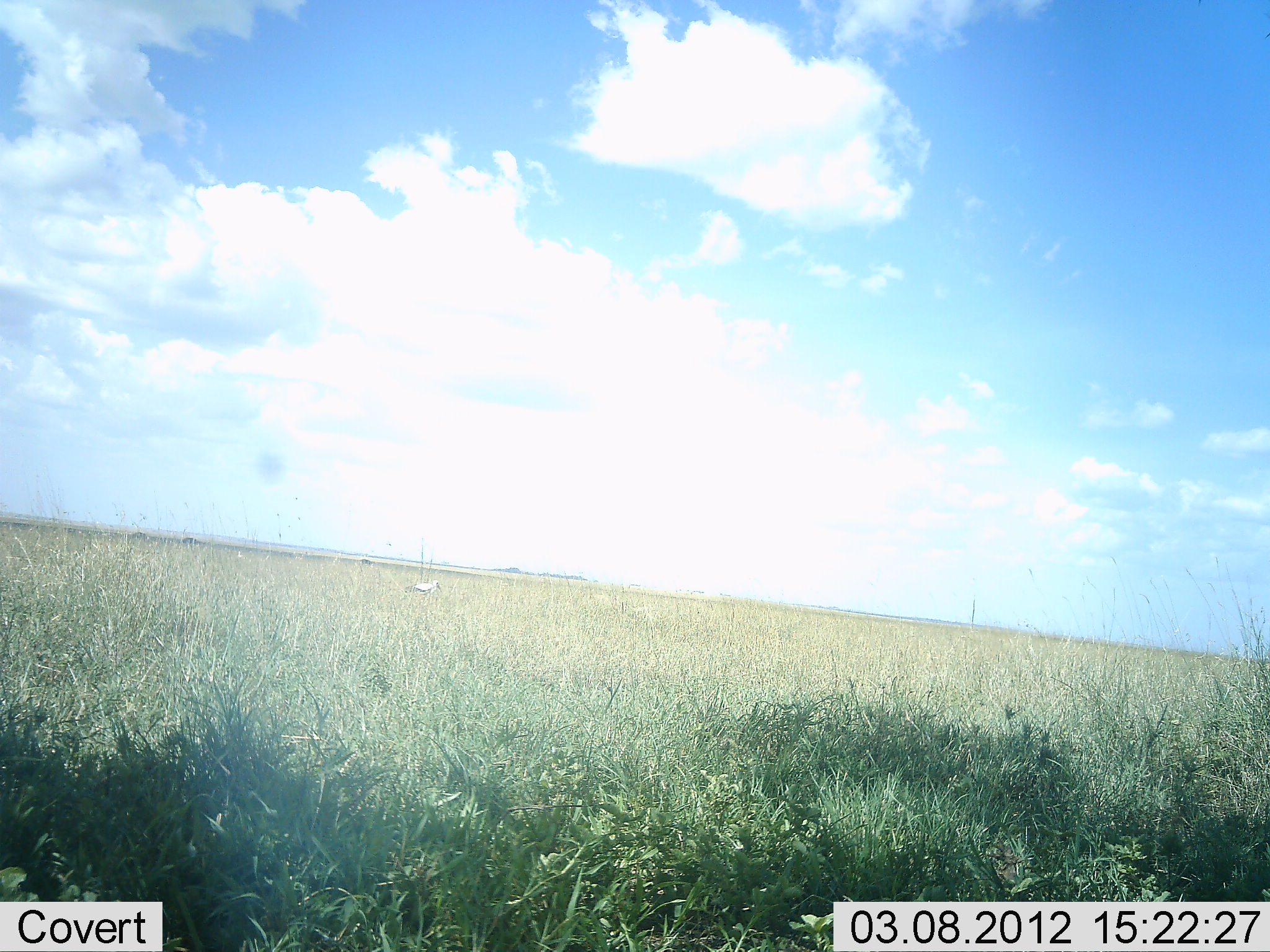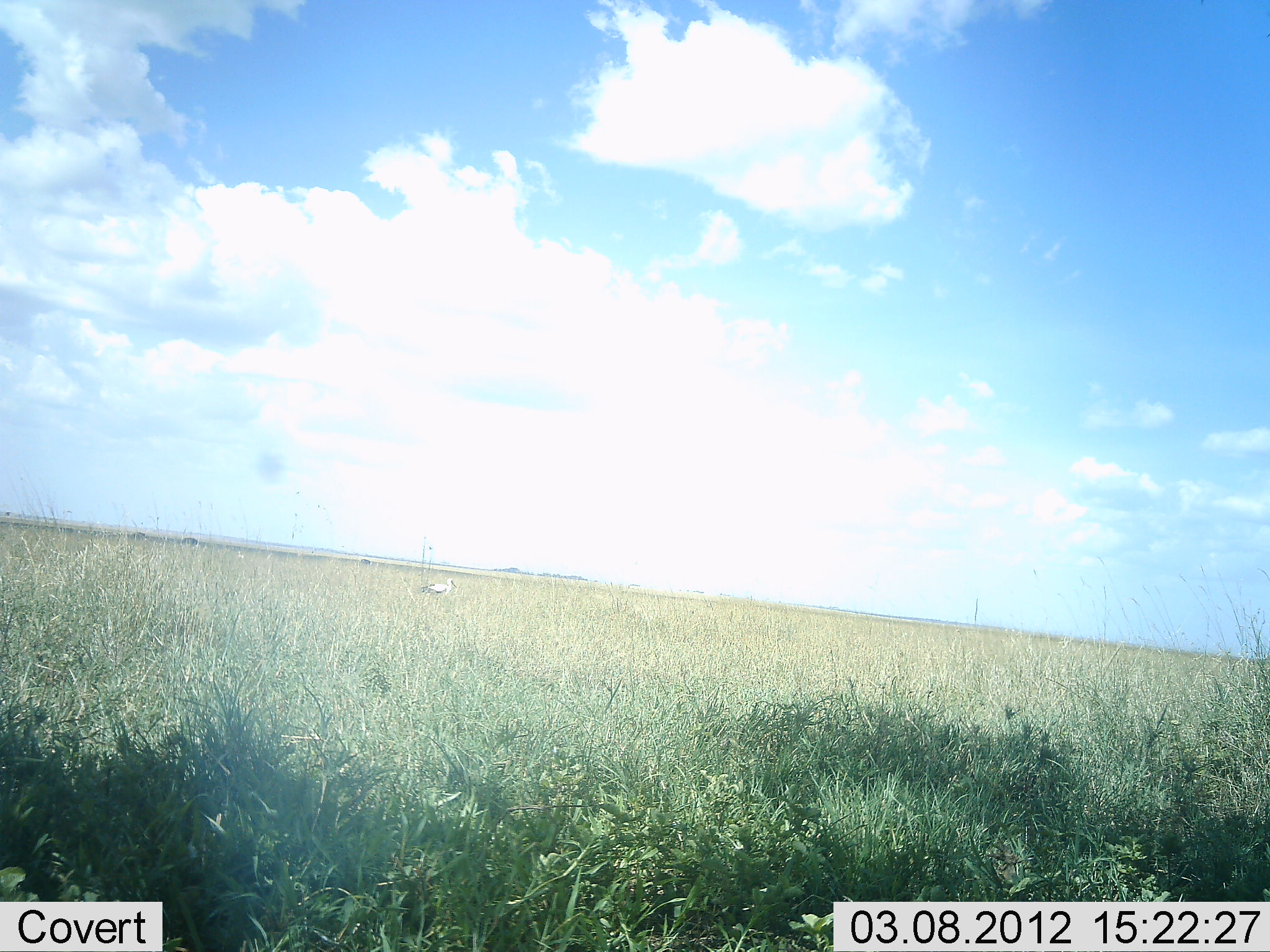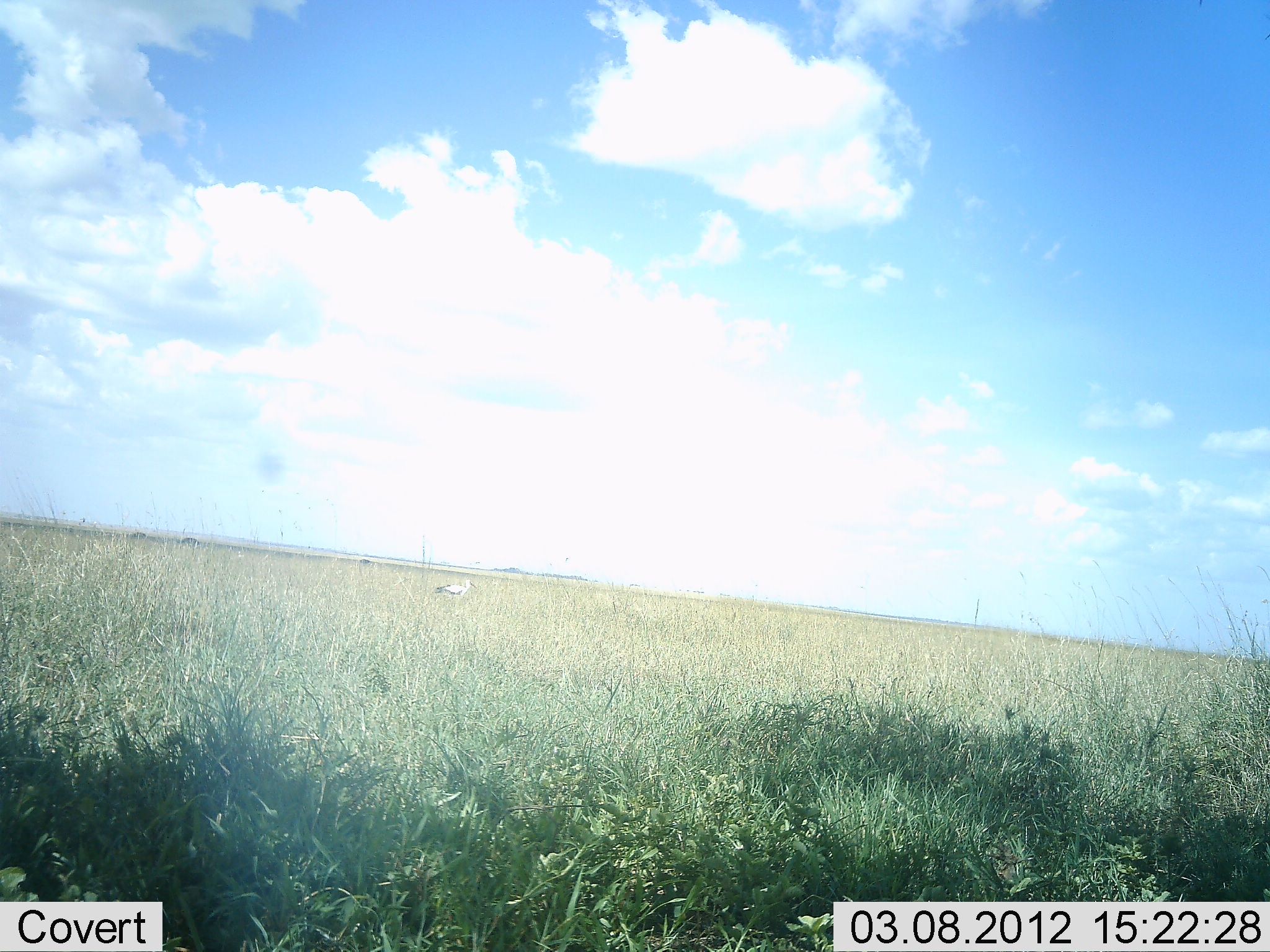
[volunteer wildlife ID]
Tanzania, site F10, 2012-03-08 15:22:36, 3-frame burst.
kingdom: Animalia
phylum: Chordata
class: Aves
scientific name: Aves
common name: bird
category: otherbird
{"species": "otherbird (bird) (Aves)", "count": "1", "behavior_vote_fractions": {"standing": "0%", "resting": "0%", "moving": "100%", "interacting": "0%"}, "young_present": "0%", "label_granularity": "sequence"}